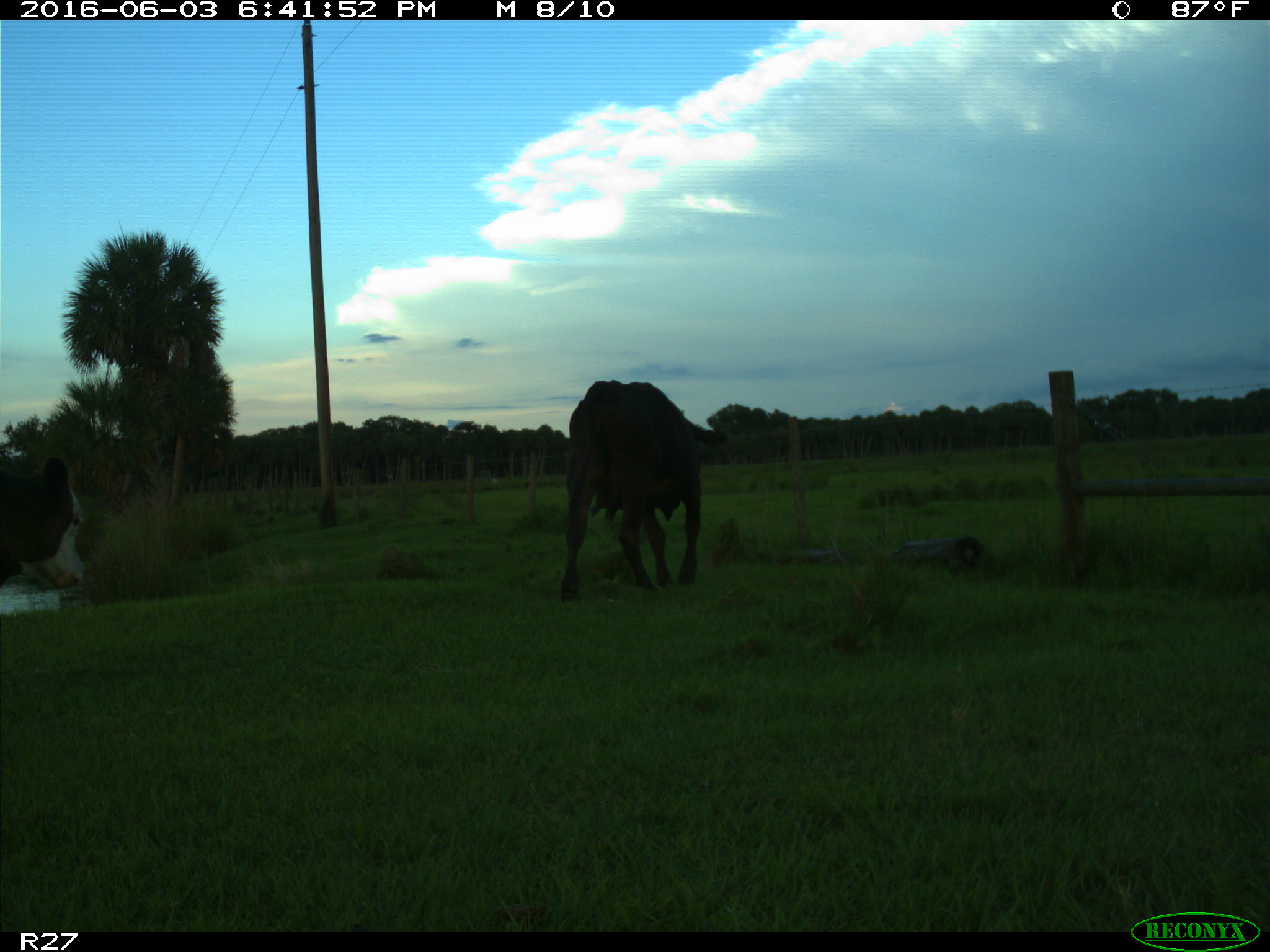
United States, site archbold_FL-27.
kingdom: Animalia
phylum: Chordata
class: Mammalia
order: Artiodactyla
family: Bovidae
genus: Bos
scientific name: Bos taurus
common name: domestic cow